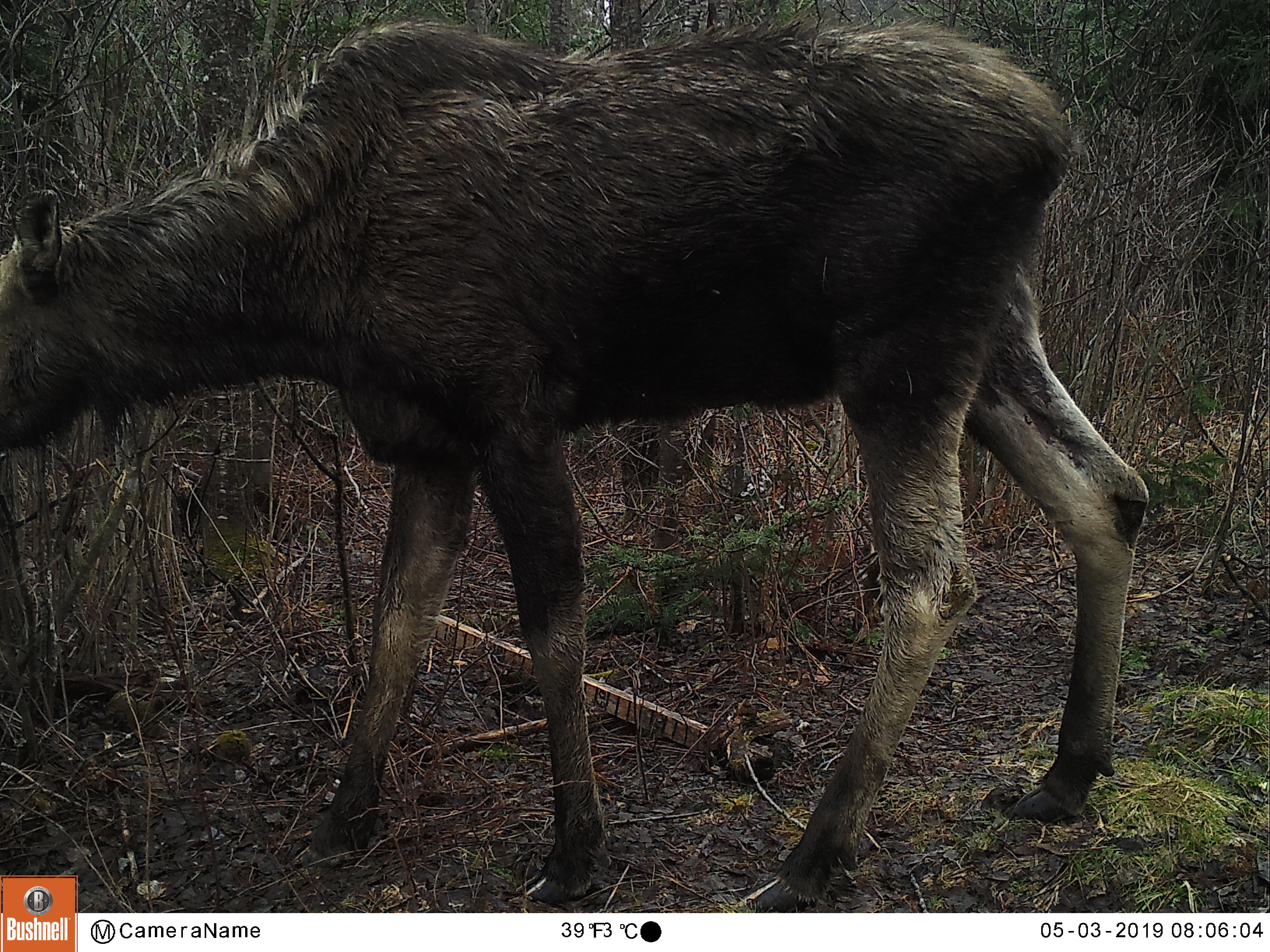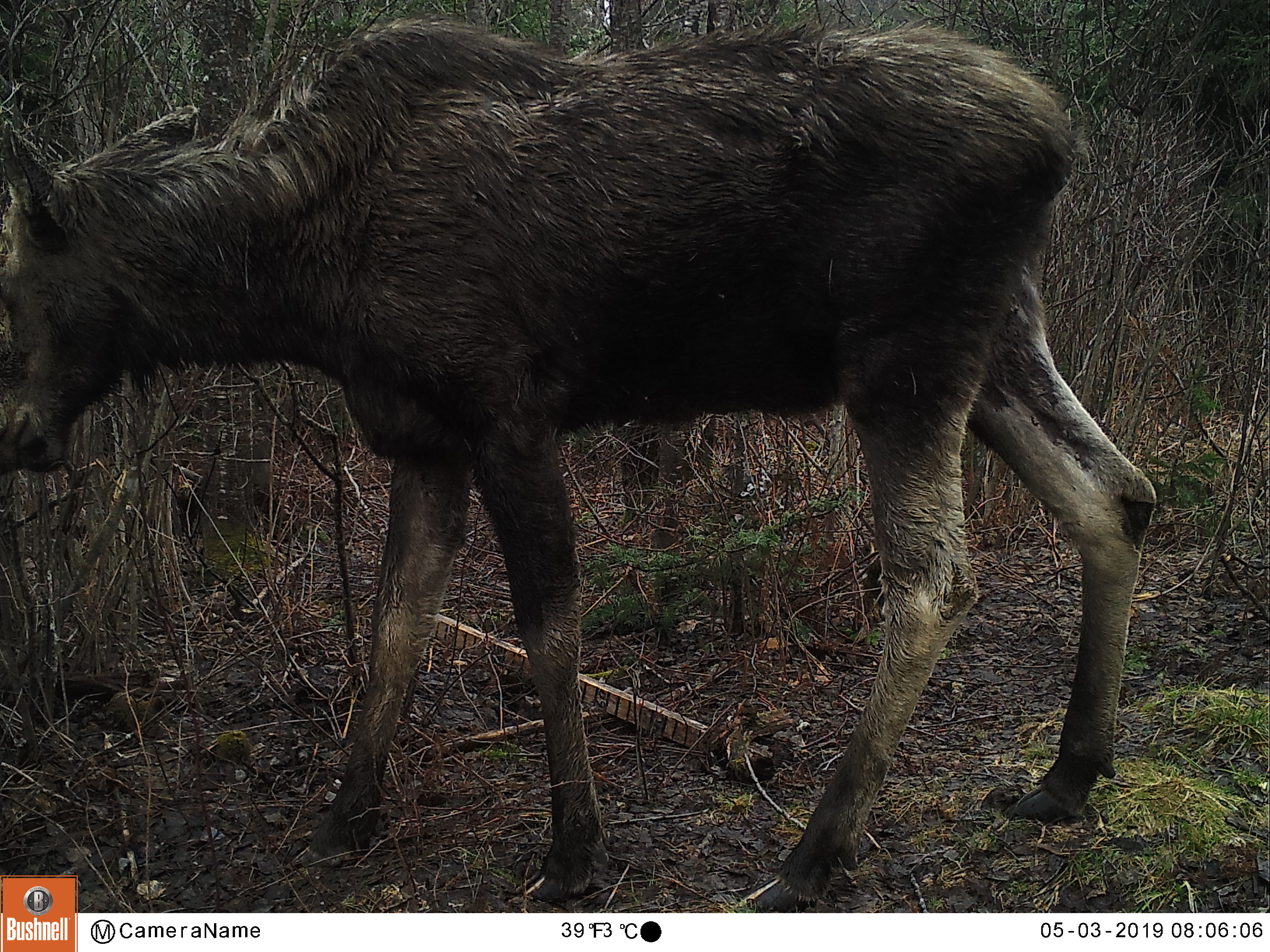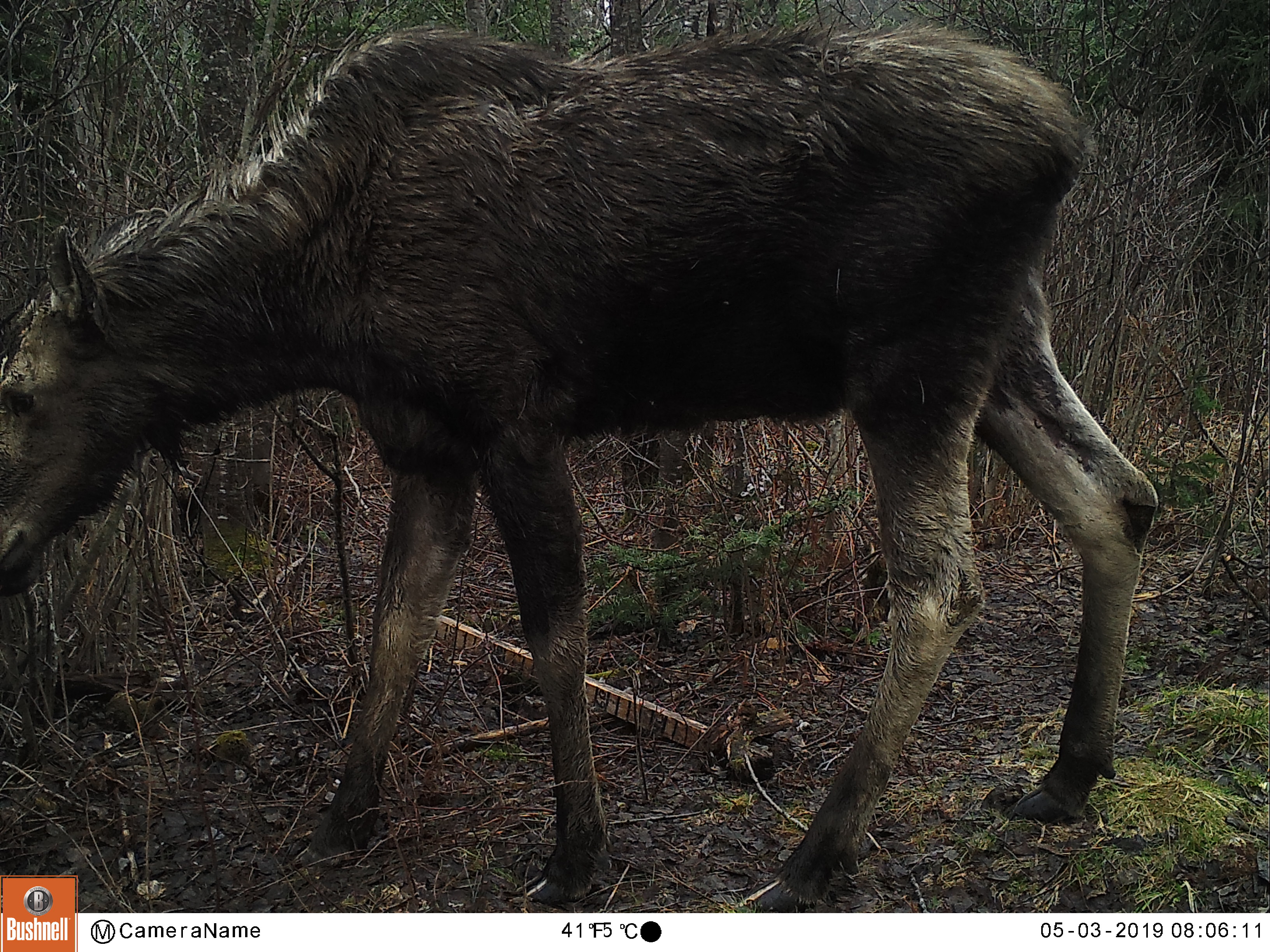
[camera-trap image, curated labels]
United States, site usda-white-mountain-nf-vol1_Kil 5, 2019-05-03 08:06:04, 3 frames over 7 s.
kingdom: Animalia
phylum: Chordata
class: Mammalia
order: Artiodactyla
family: Cervidae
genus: Alces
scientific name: Alces alces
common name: moose